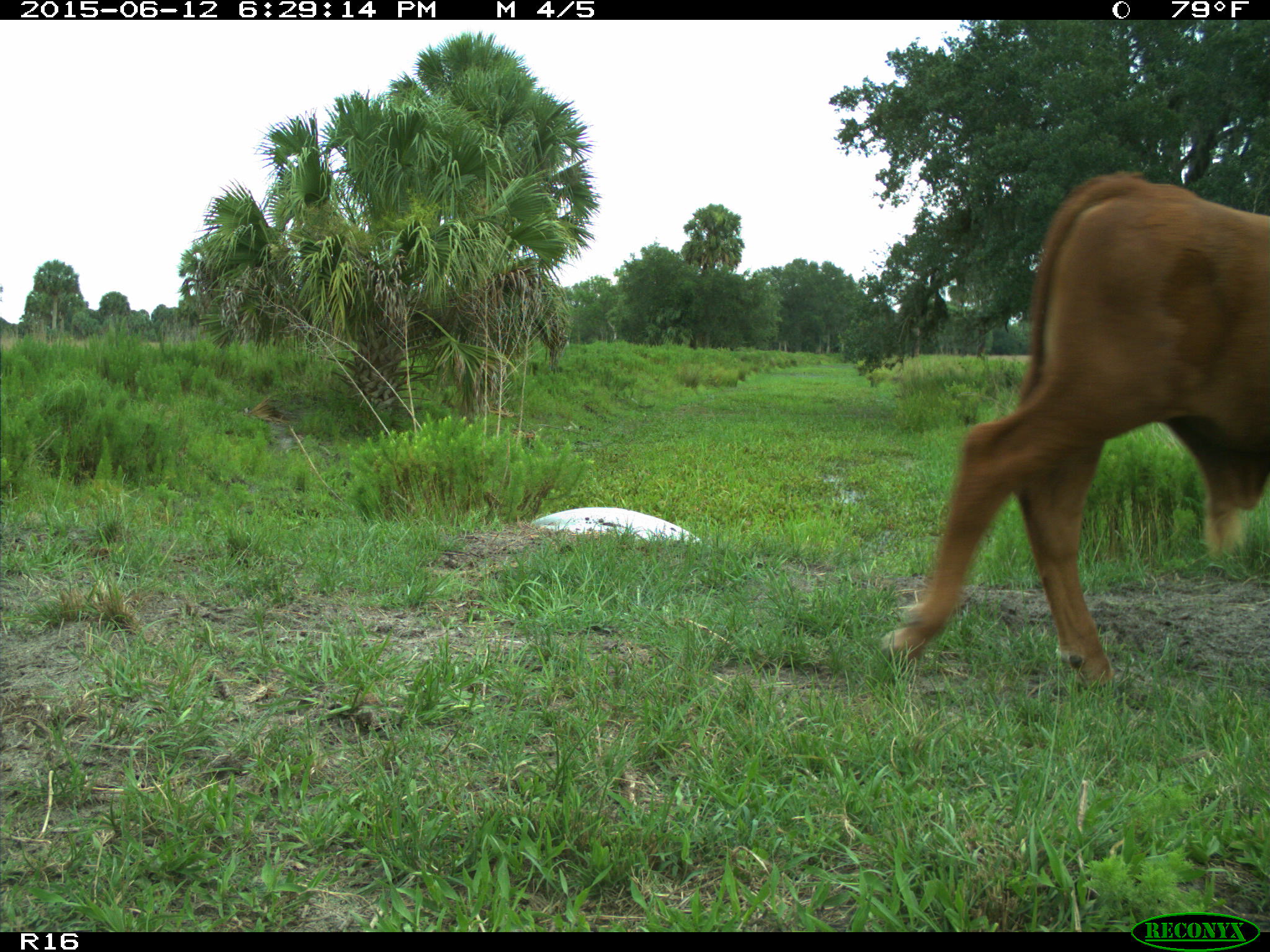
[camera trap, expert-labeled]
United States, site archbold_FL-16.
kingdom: Animalia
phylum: Chordata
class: Mammalia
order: Artiodactyla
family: Bovidae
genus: Bos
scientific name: Bos taurus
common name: domestic cow